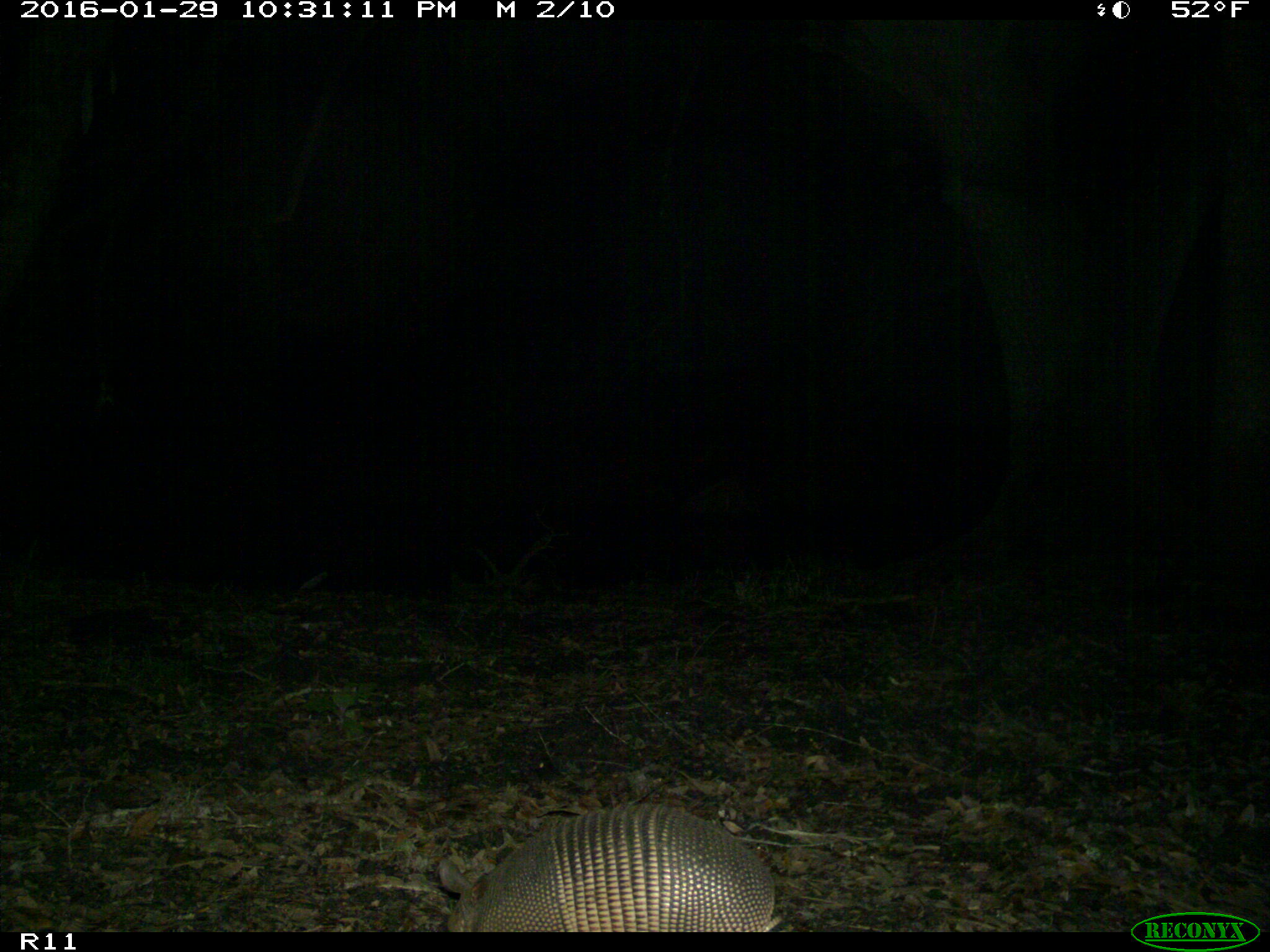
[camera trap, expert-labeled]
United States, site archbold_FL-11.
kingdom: Animalia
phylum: Chordata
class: Mammalia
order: Cingulata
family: Dasypodidae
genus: Dasypus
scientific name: Dasypus novemcinctus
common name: nine-banded armadillo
Dasypus novemcinctus (nine-banded armadillo).